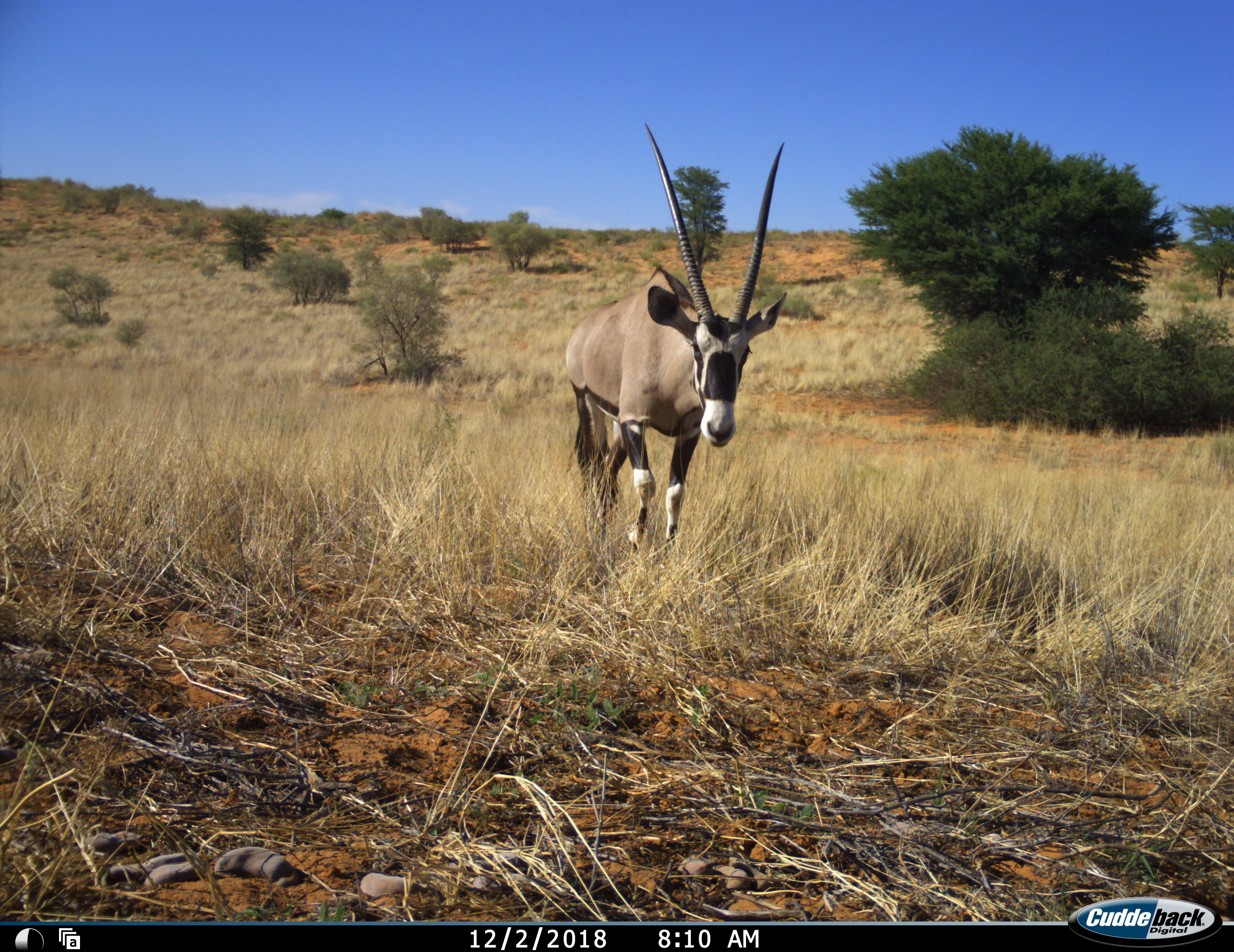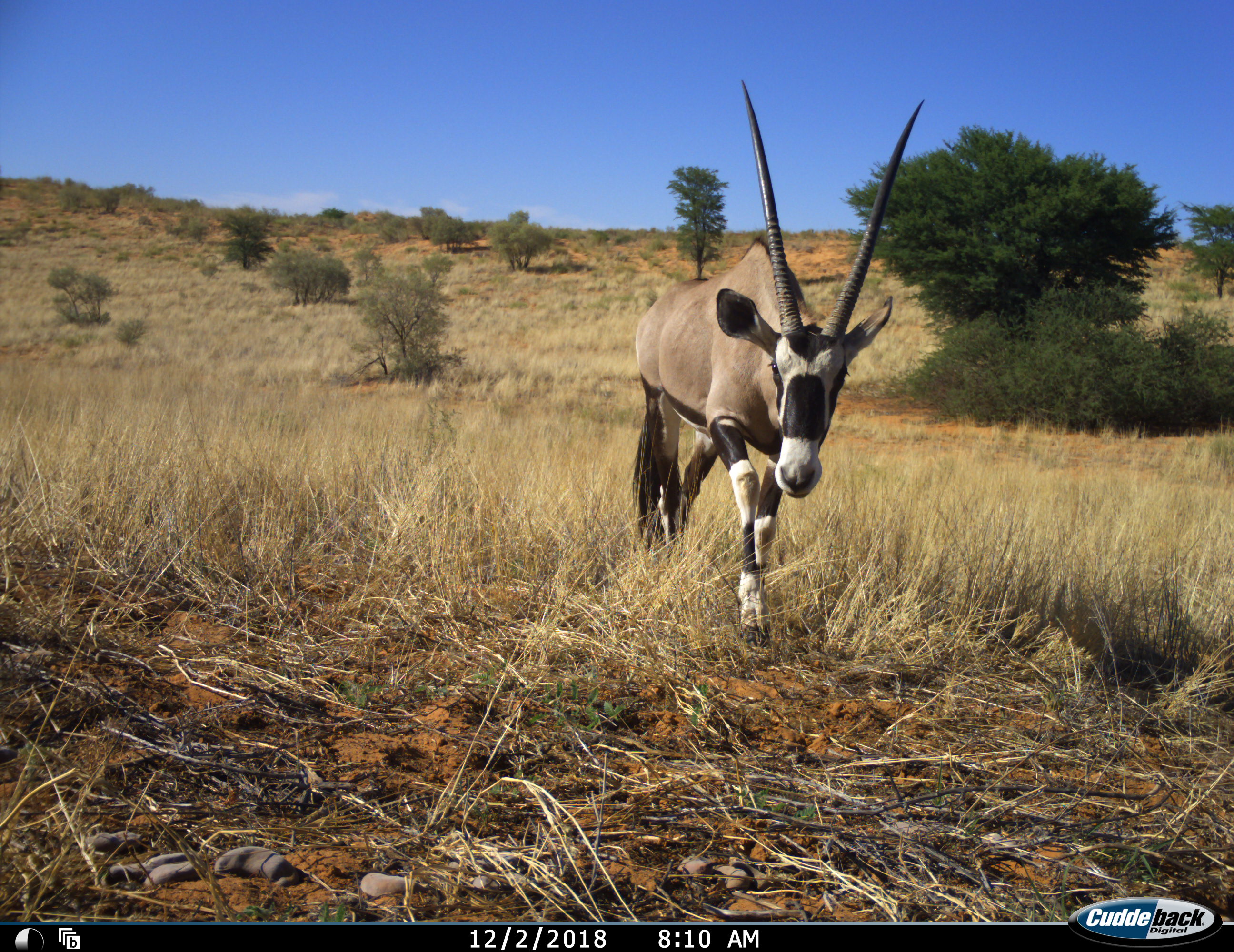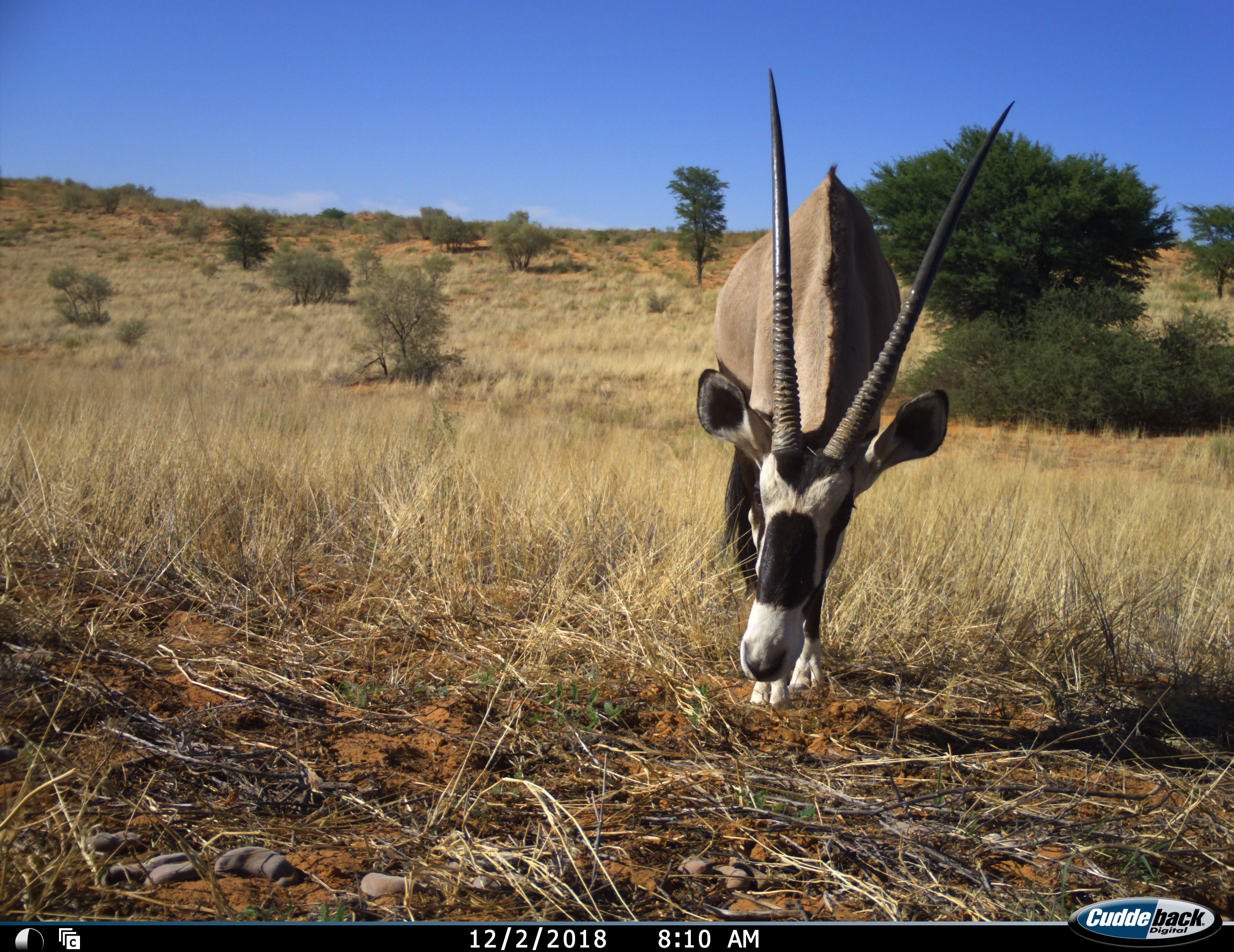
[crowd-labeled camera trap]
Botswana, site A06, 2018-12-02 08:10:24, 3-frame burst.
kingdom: Animalia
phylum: Chordata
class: Mammalia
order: Artiodactyla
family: Bovidae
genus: Oryx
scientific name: Oryx gazella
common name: gemsbok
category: gemsbokoryx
Gemsbokoryx (gemsbok) (Oryx gazella), count 1. Behavior (volunteer vote fractions): standing 10%, resting 0%, moving 90%, interacting 0%. Young present (vote fraction): 0%. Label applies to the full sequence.